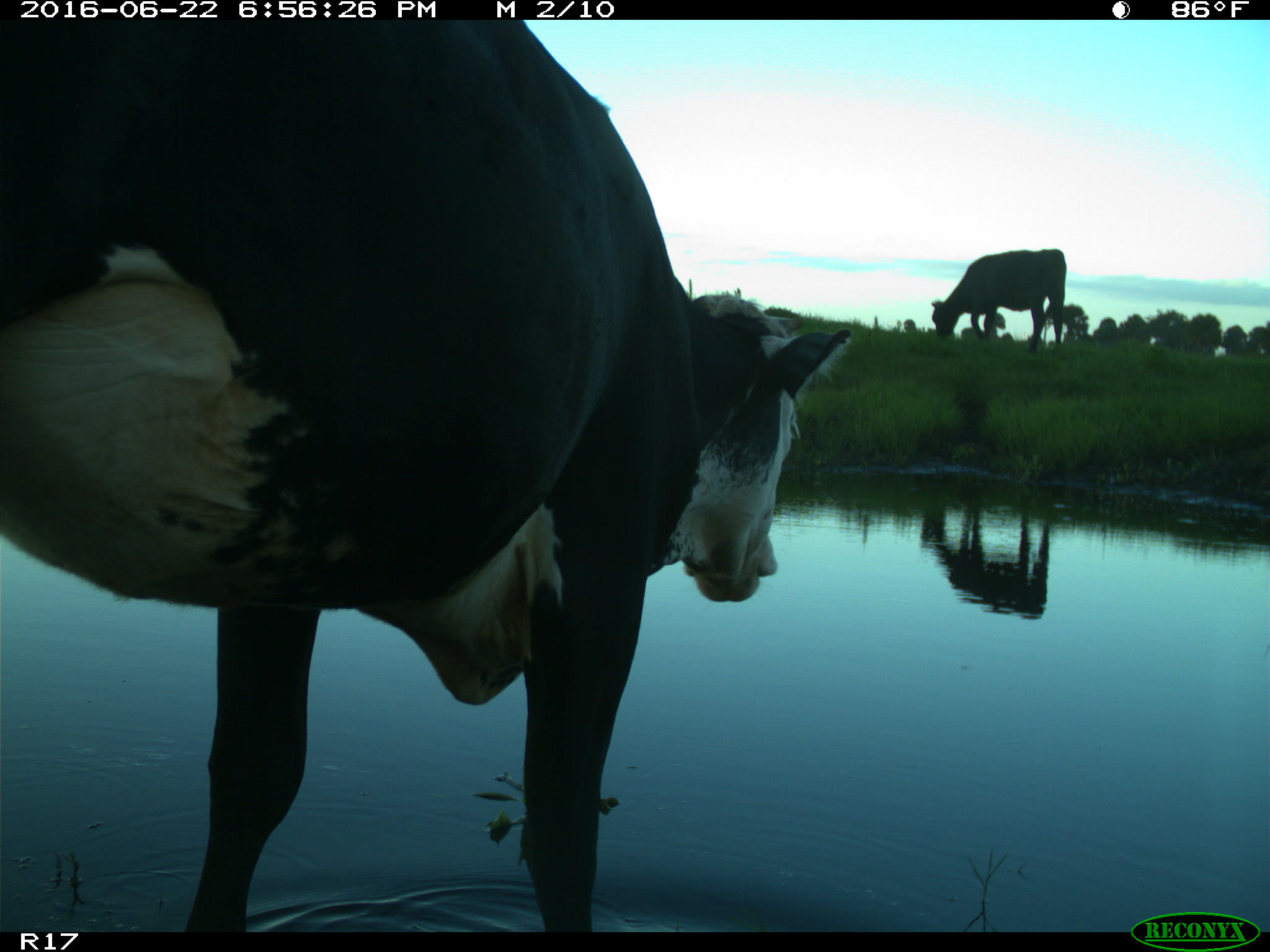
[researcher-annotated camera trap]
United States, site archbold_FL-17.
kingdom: Animalia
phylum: Chordata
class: Mammalia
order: Artiodactyla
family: Bovidae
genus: Bos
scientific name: Bos taurus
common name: domestic cow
Bos taurus (domestic cow).